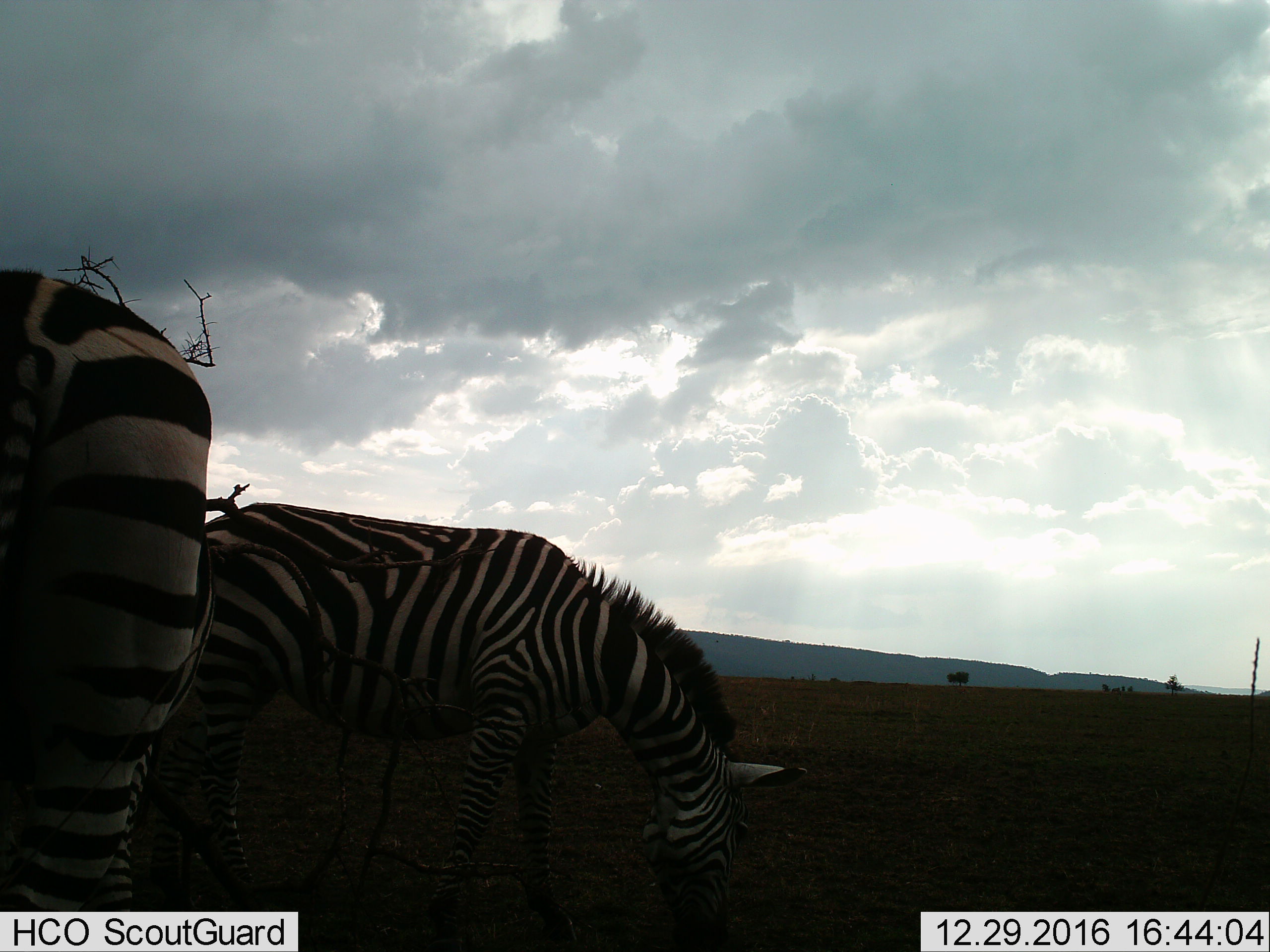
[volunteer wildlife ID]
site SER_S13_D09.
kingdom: Animalia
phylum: Chordata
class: Mammalia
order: Perissodactyla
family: Equidae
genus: Equus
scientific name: Equus quagga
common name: plains zebra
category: zebraplains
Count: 2.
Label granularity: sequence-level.